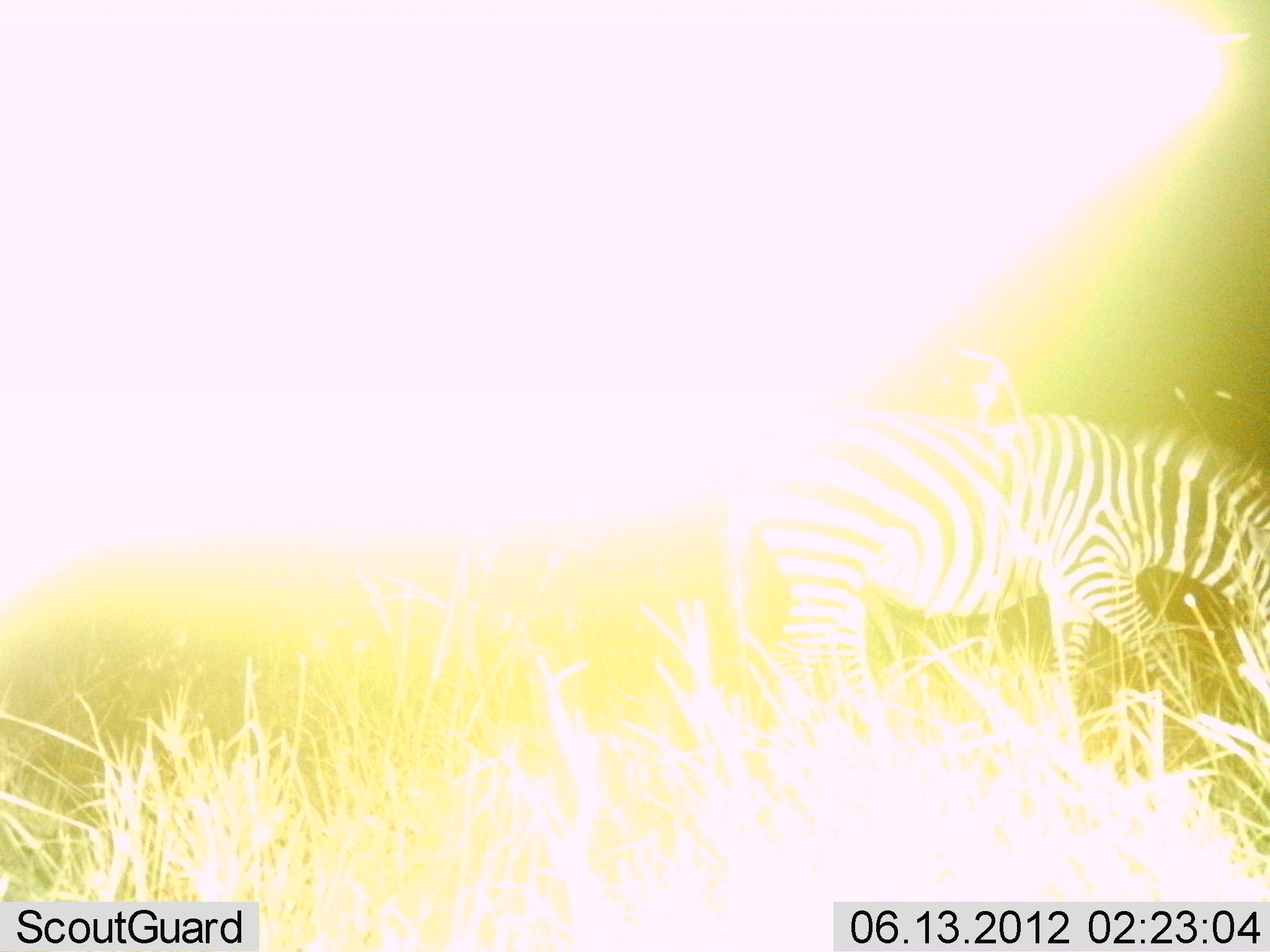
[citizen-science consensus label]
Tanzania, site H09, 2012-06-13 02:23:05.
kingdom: Animalia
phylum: Chordata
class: Mammalia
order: Perissodactyla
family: Equidae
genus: Equus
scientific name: Equus quagga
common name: plains zebra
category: zebra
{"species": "zebra (plains zebra) (Equus quagga)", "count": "1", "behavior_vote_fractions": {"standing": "30%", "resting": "0%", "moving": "50%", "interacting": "0%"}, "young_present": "0%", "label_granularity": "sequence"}